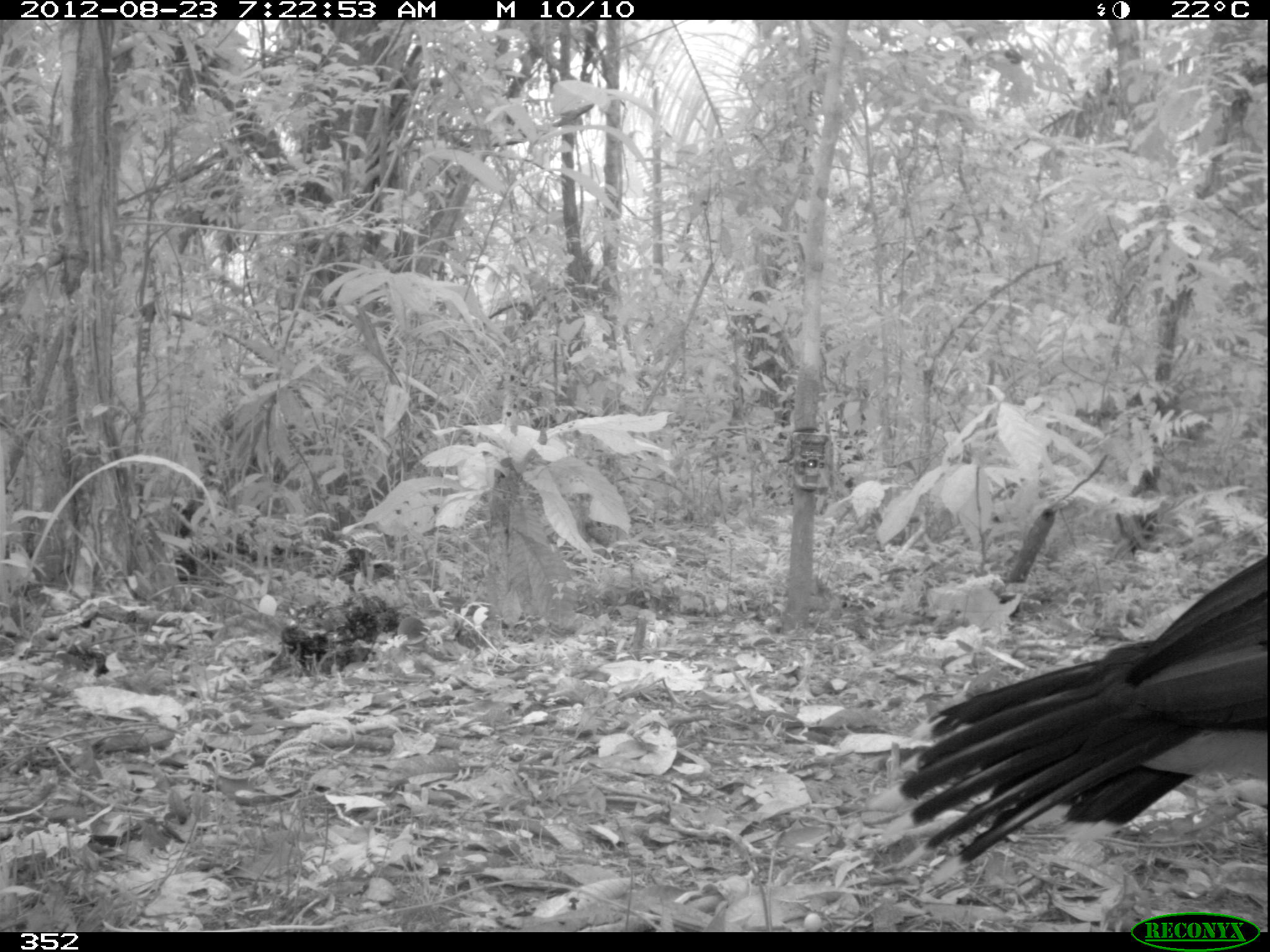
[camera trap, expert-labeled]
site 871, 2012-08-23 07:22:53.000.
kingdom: Animalia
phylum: Chordata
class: Aves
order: Galliformes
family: Cracidae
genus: Mitu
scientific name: Mitu tuberosum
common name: razor-billed curassow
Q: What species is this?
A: Mitu tuberosum (razor-billed curassow).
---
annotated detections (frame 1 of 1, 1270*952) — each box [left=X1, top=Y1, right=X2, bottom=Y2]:
mitu tuberosum: [left=863, top=552, right=1266, bottom=889]